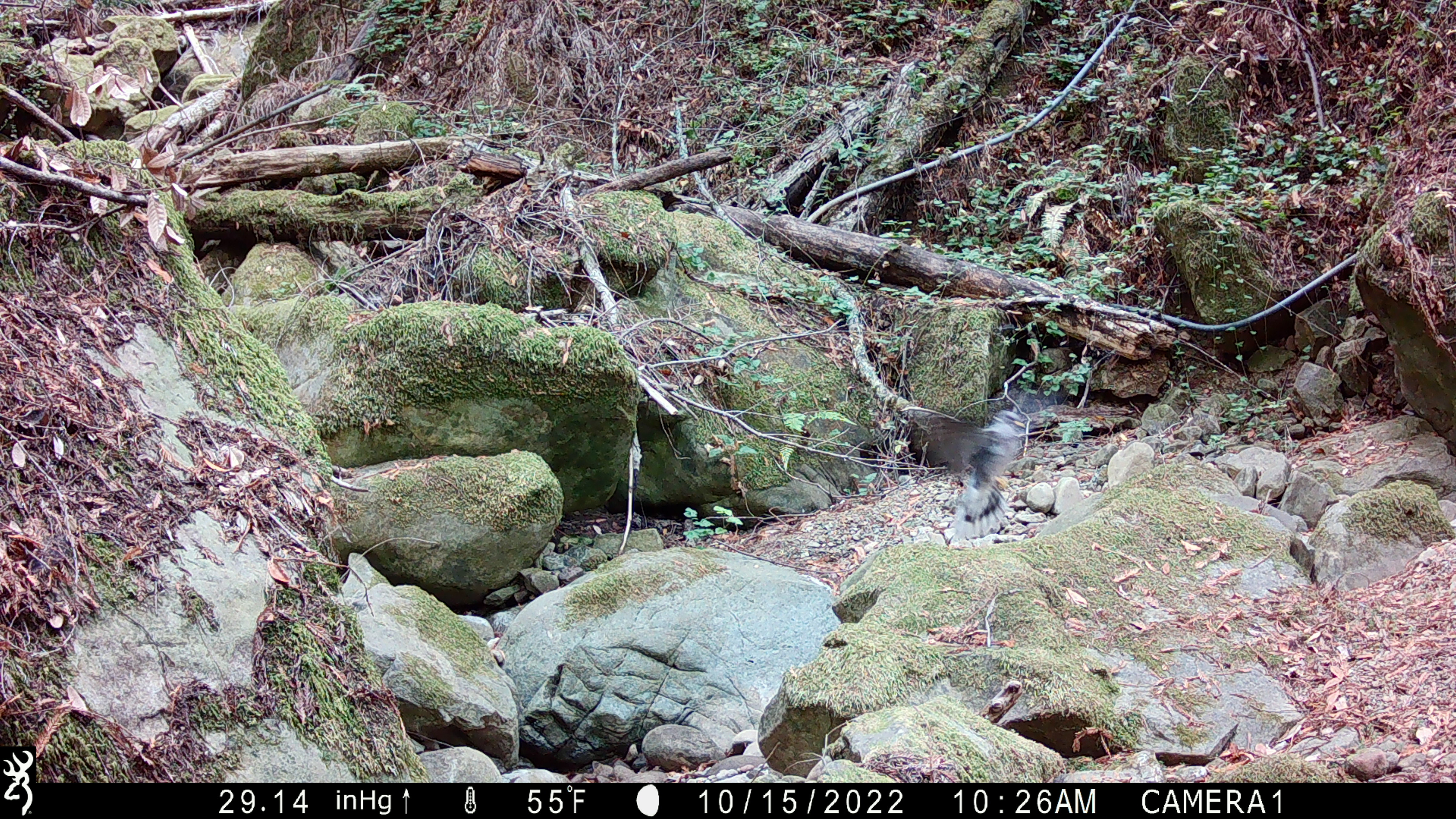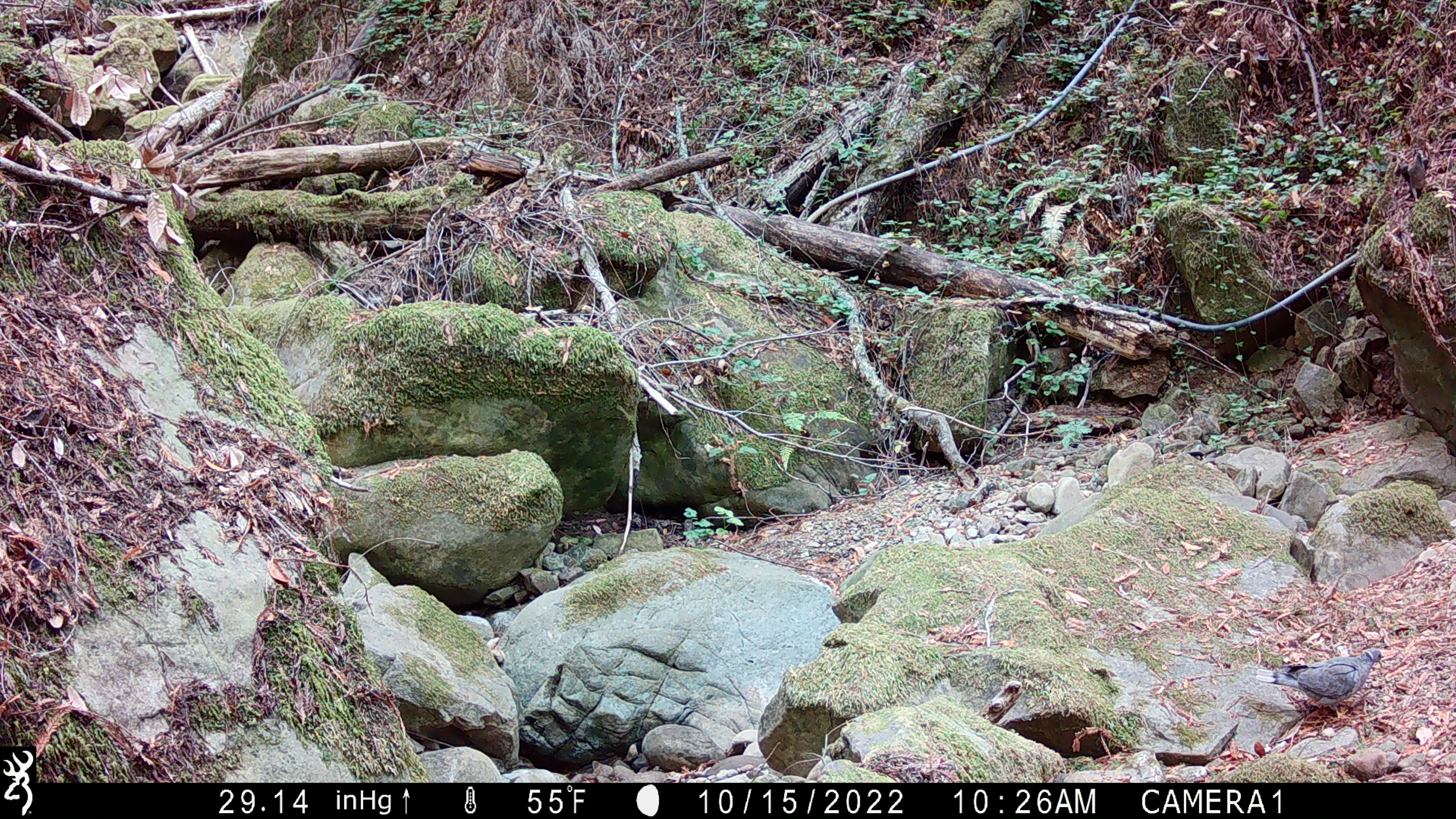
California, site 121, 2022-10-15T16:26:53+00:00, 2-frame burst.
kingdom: Animalia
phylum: Chordata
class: Aves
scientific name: Aves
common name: bird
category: unknown bird